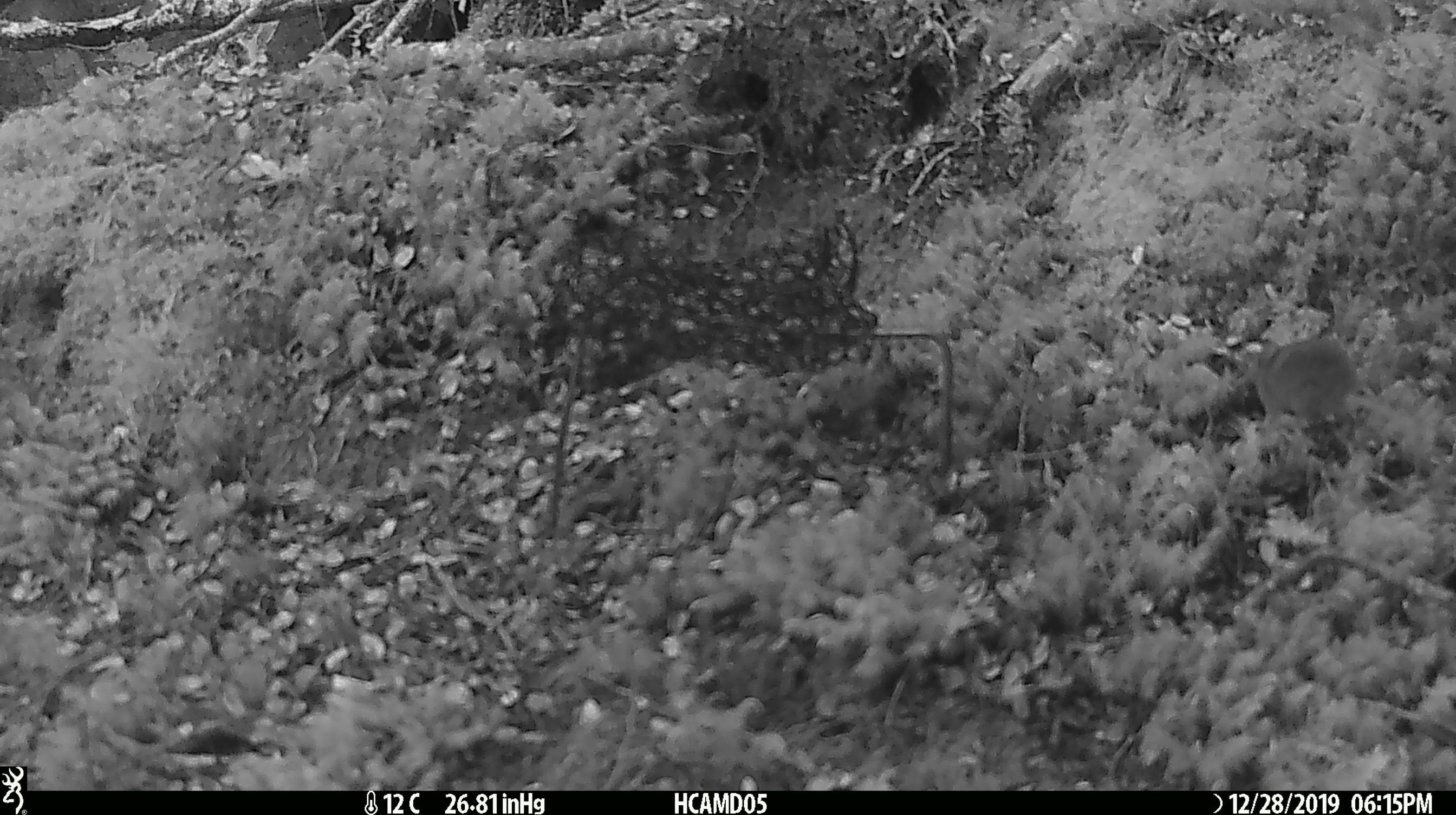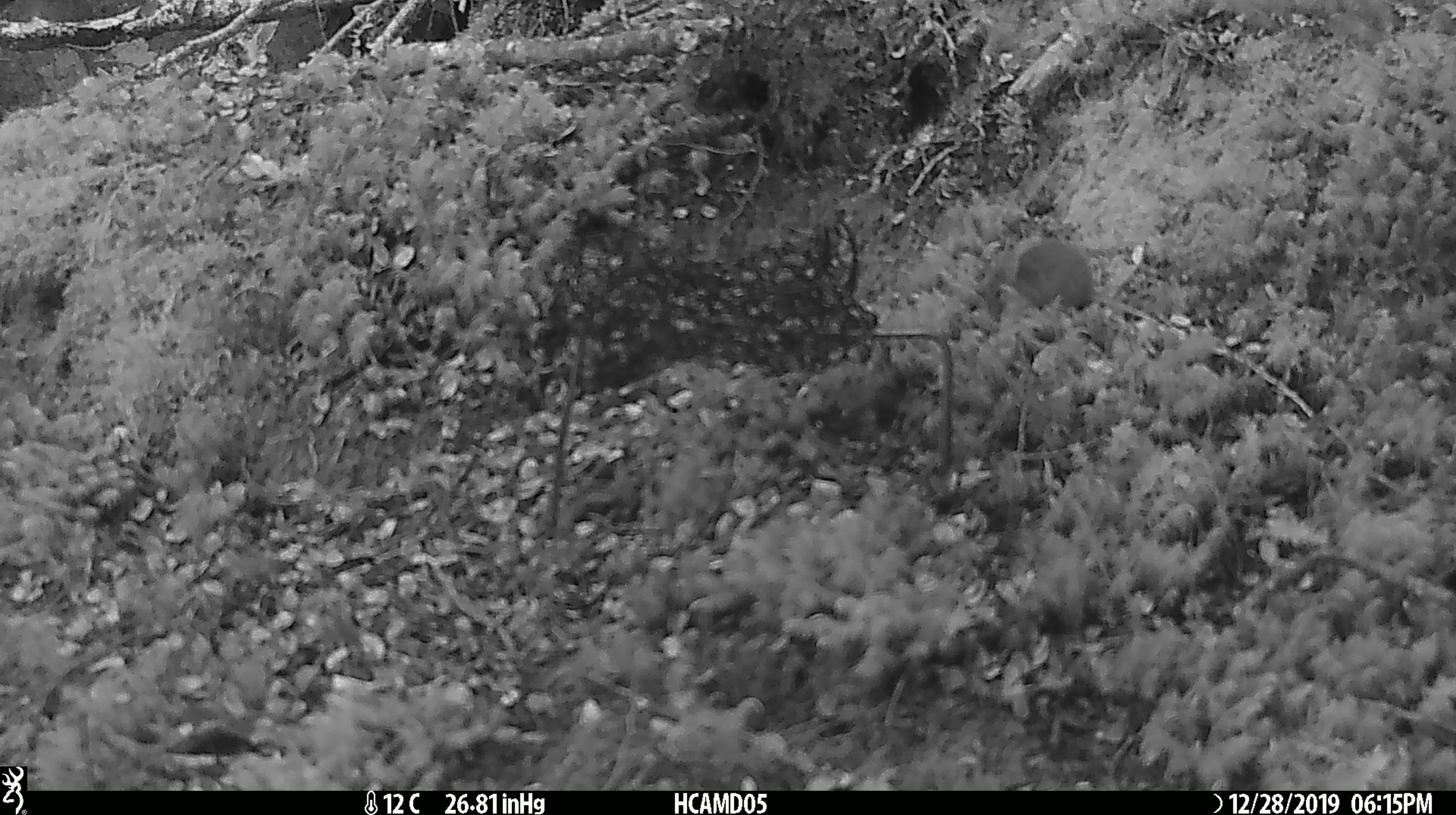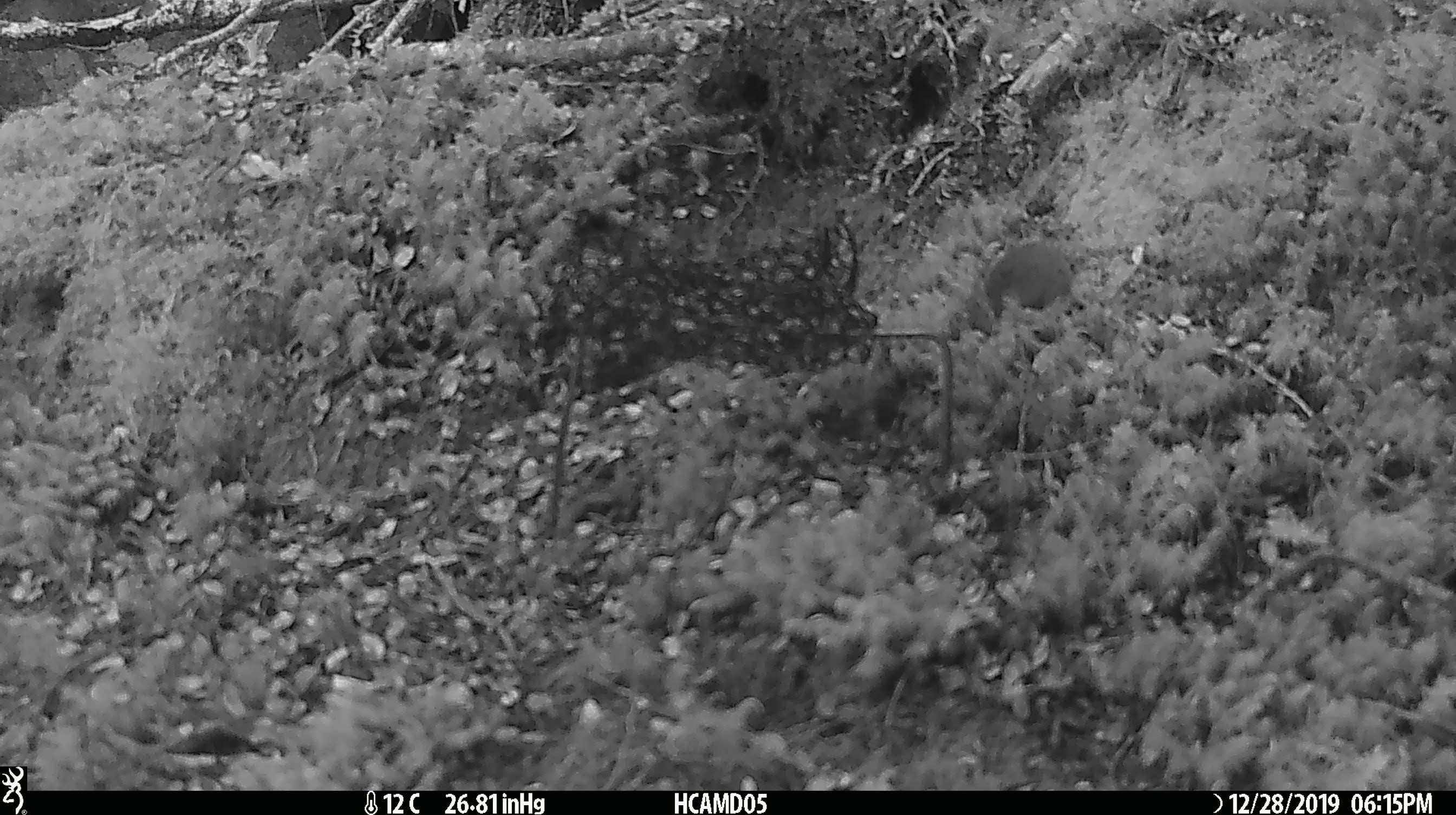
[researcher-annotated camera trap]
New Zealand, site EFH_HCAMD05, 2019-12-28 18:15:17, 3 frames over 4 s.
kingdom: Animalia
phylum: Chordata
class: Mammalia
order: Rodentia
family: Muridae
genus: Mus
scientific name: Mus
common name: mouse